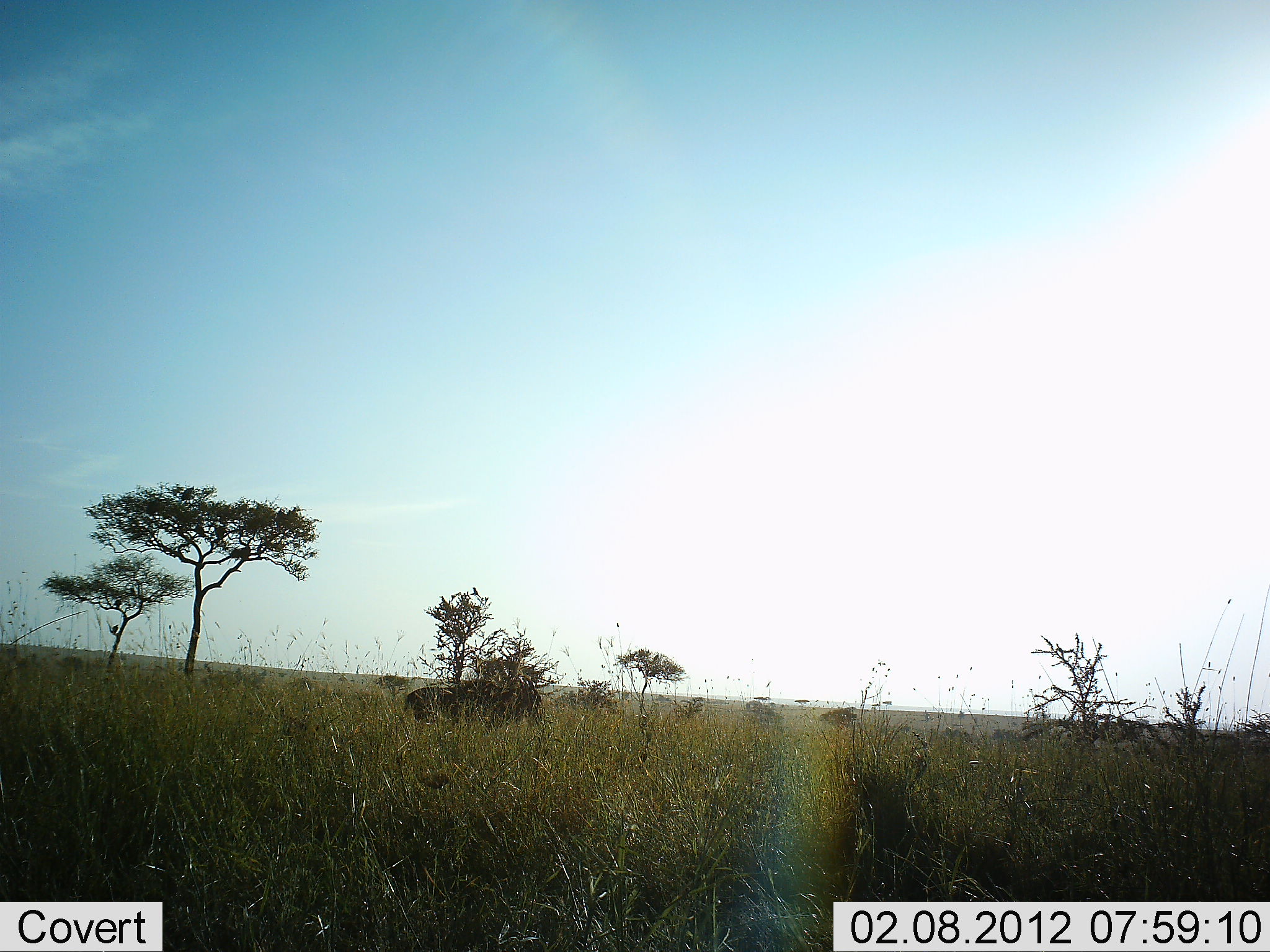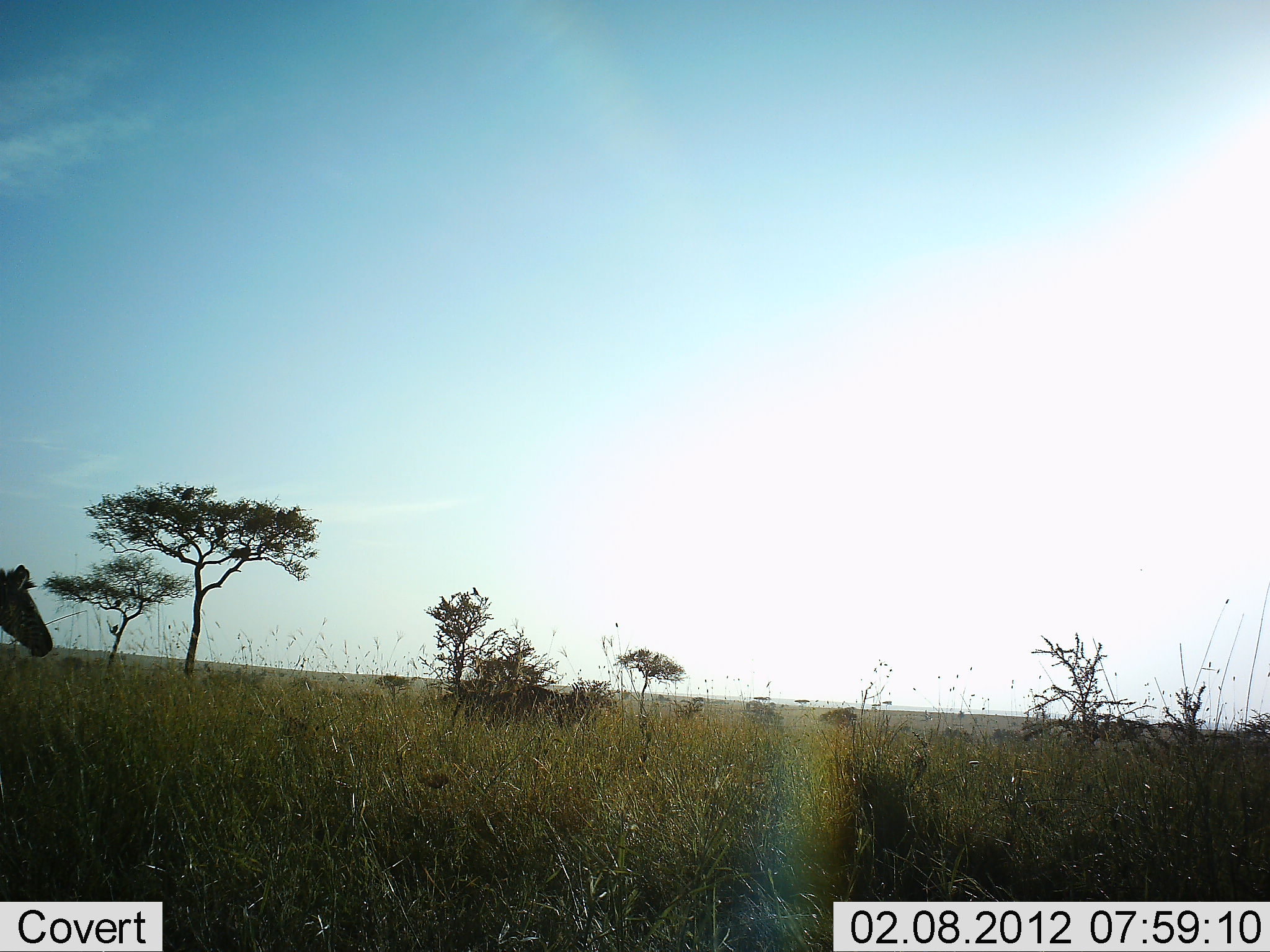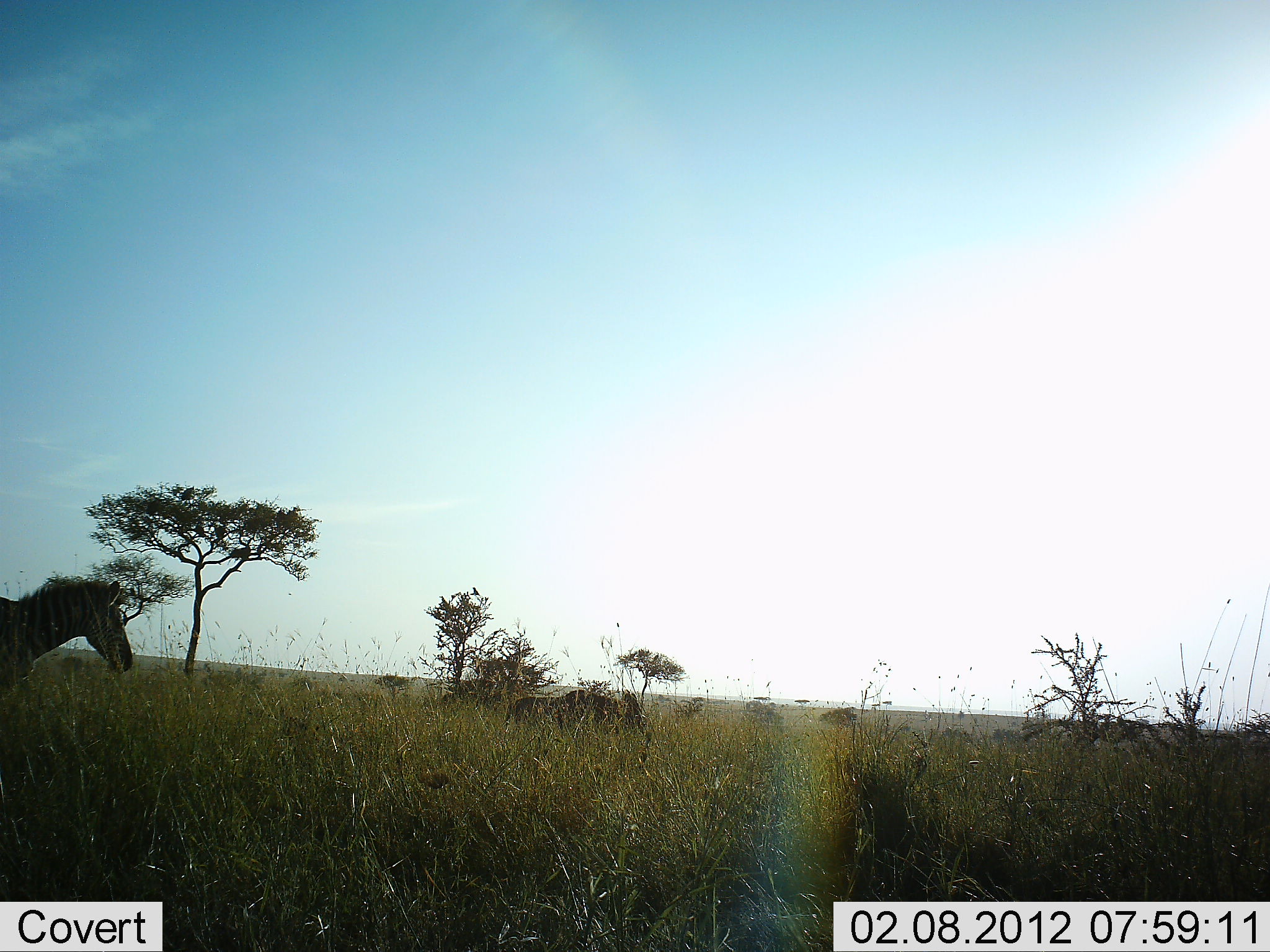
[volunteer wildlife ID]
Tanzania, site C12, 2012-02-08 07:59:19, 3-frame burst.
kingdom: Animalia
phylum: Chordata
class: Mammalia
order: Artiodactyla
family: Bovidae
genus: Connochaetes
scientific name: Connochaetes taurinus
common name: blue wildebeest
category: wildebeest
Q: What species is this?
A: Wildebeest (blue wildebeest) (Connochaetes taurinus).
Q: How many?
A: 1.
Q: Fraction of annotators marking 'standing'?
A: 0%.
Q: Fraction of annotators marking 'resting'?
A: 12%.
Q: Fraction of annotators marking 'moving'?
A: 94%.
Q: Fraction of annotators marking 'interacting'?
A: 0%.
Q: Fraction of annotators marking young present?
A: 0%.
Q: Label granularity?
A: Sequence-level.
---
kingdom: Animalia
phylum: Chordata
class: Mammalia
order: Perissodactyla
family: Equidae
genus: Equus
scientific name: Equus quagga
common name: plains zebra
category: zebra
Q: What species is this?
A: Zebra (plains zebra) (Equus quagga).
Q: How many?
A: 1.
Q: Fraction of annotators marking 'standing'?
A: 6%.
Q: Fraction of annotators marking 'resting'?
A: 0%.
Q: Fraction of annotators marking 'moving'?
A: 94%.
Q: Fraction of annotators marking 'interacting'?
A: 0%.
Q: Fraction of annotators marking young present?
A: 3%.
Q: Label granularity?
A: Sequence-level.